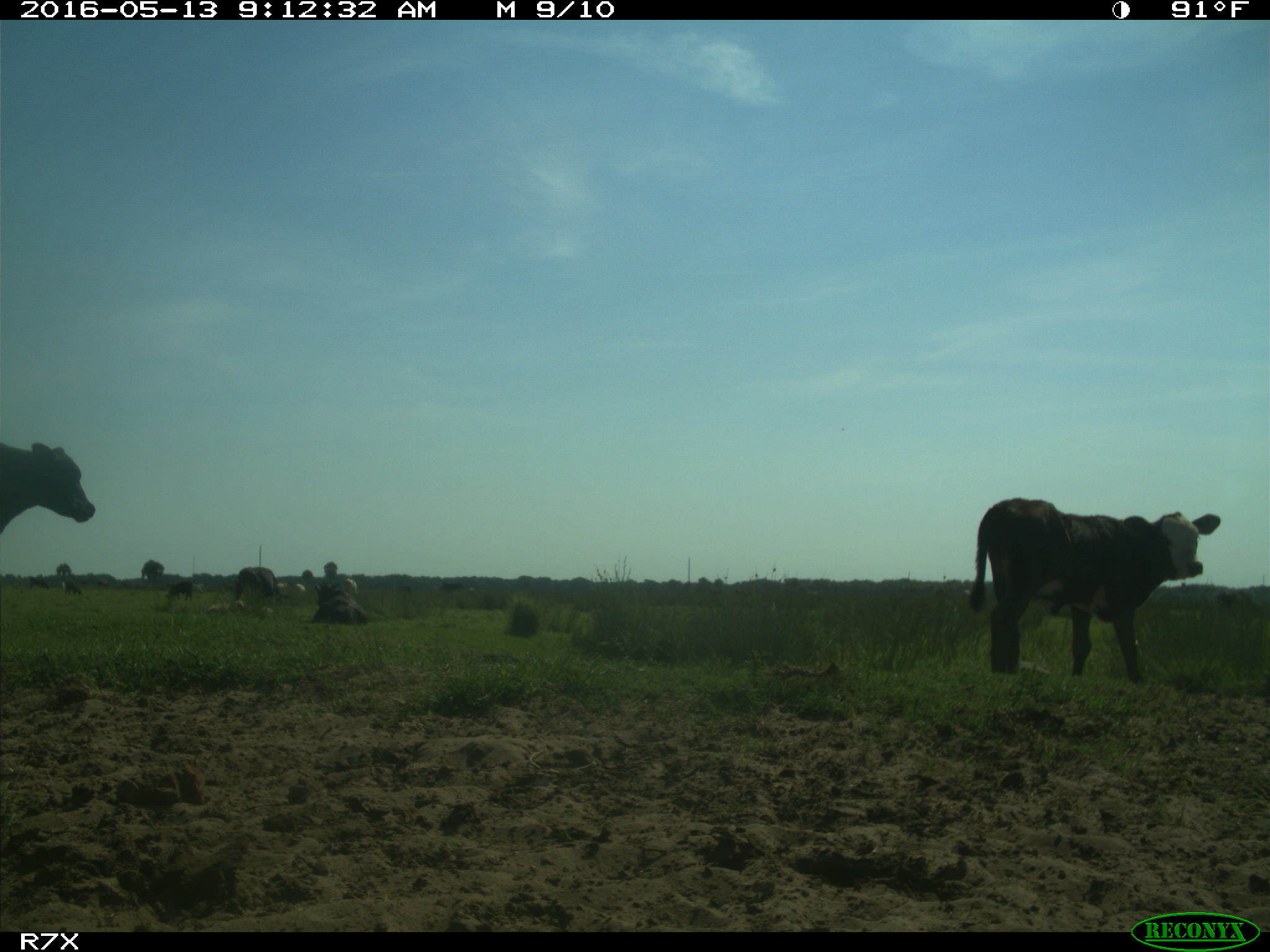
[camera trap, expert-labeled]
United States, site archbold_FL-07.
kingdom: Animalia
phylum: Chordata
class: Mammalia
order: Artiodactyla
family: Bovidae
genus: Bos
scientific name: Bos taurus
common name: domestic cow